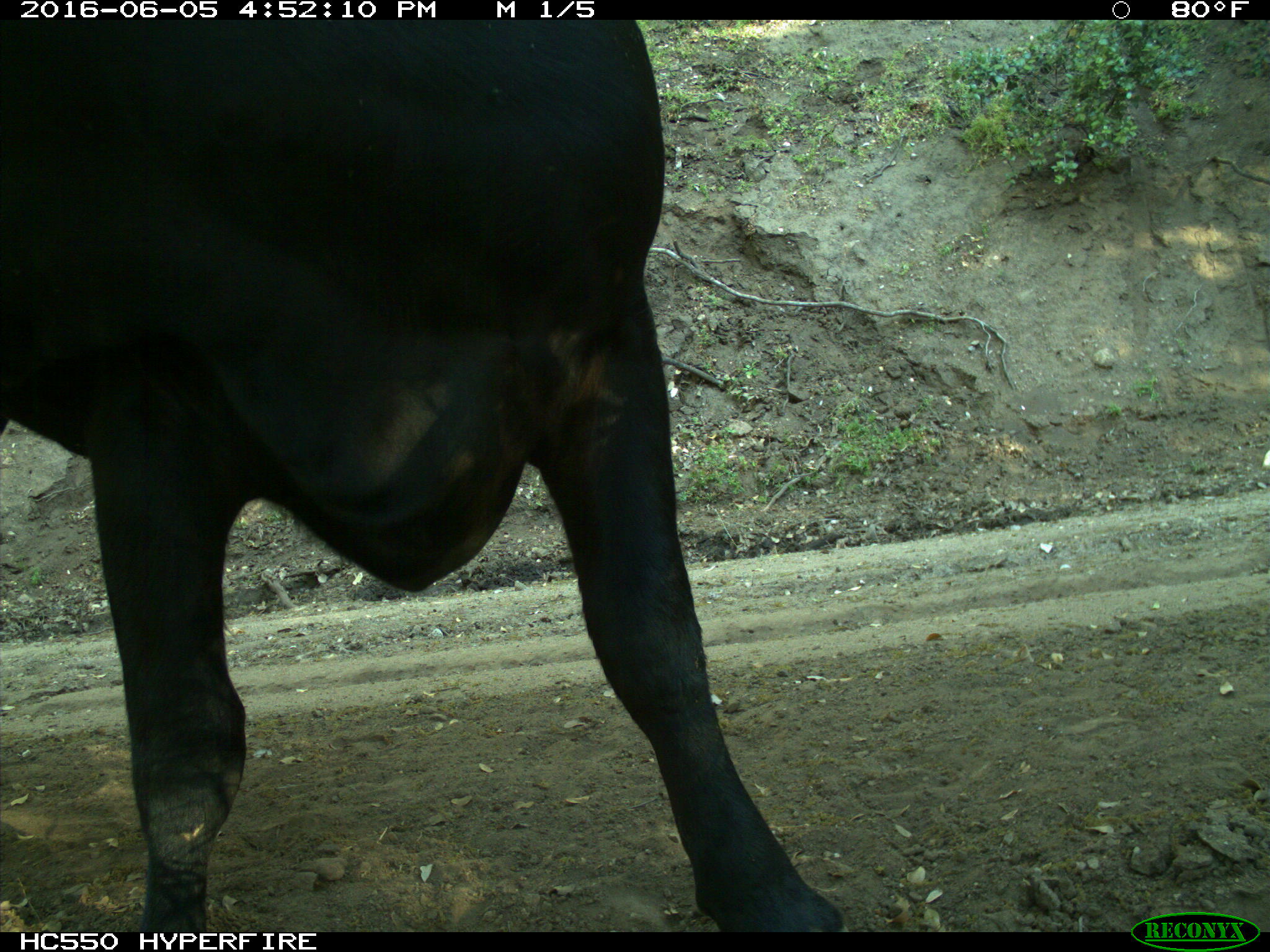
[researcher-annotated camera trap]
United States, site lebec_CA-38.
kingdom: Animalia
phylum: Chordata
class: Mammalia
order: Artiodactyla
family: Bovidae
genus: Bos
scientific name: Bos taurus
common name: domestic cow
Bos taurus (domestic cow).